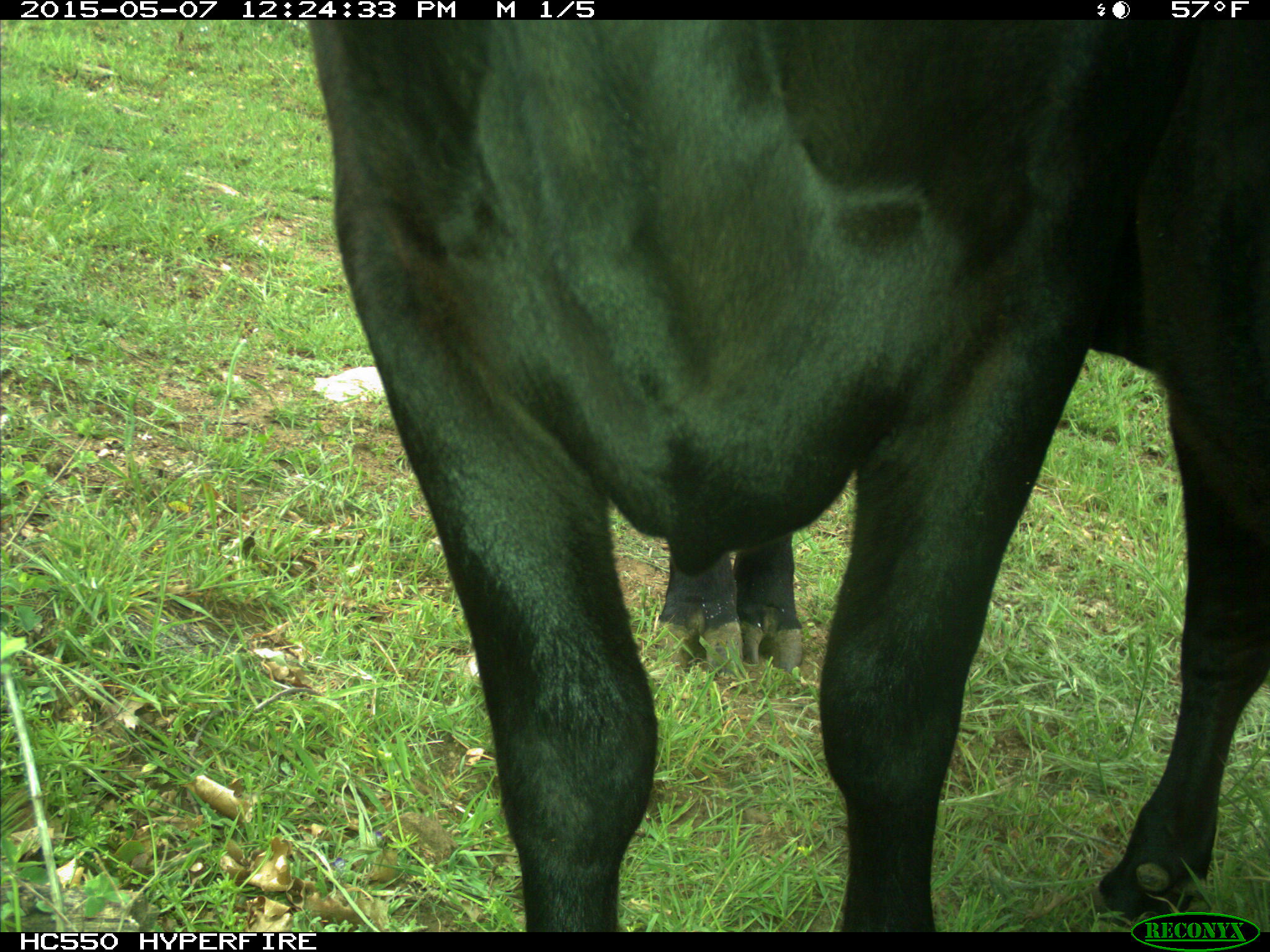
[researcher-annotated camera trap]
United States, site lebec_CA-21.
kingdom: Animalia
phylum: Chordata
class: Mammalia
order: Artiodactyla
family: Bovidae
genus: Bos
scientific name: Bos taurus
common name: domestic cow